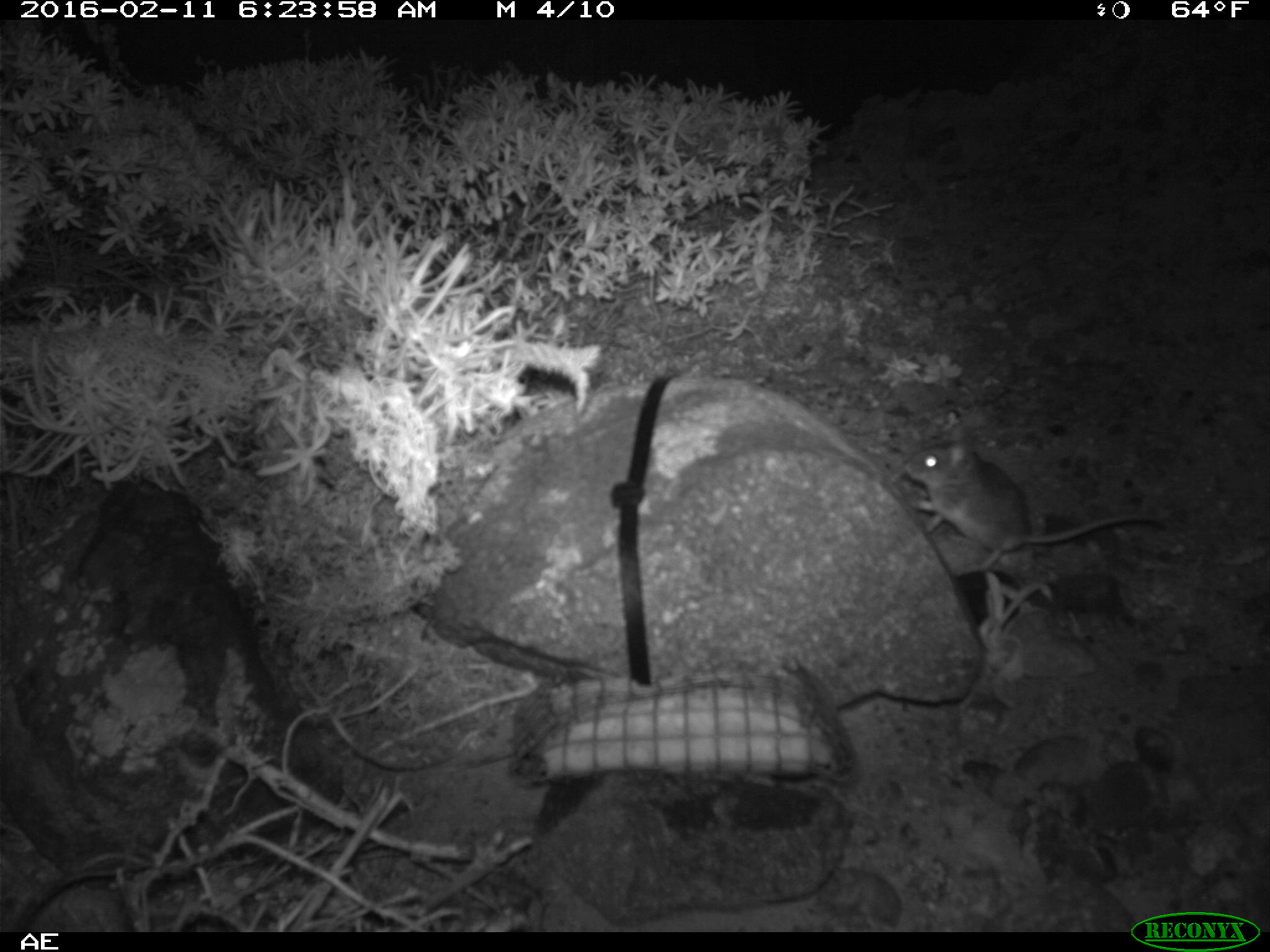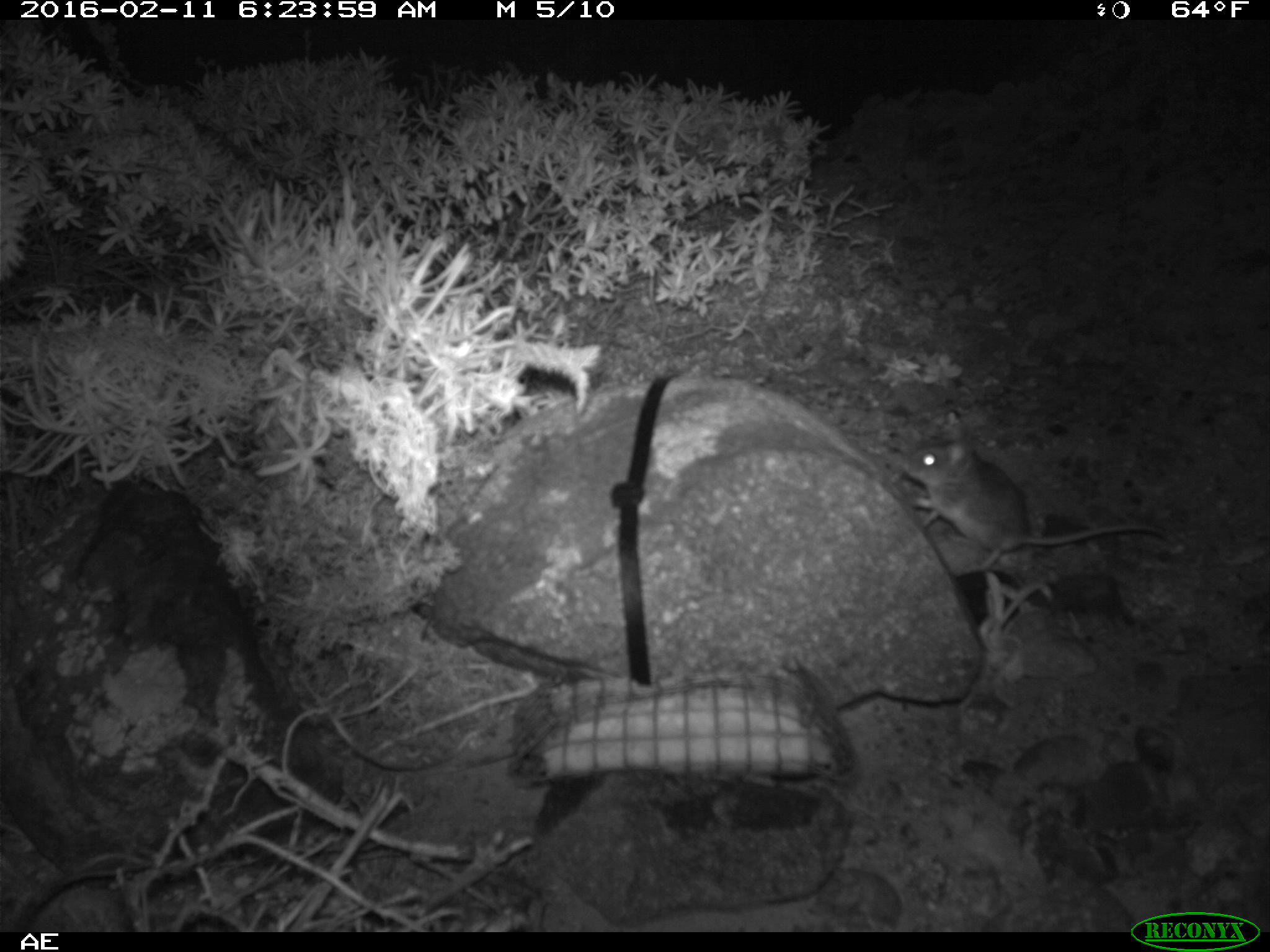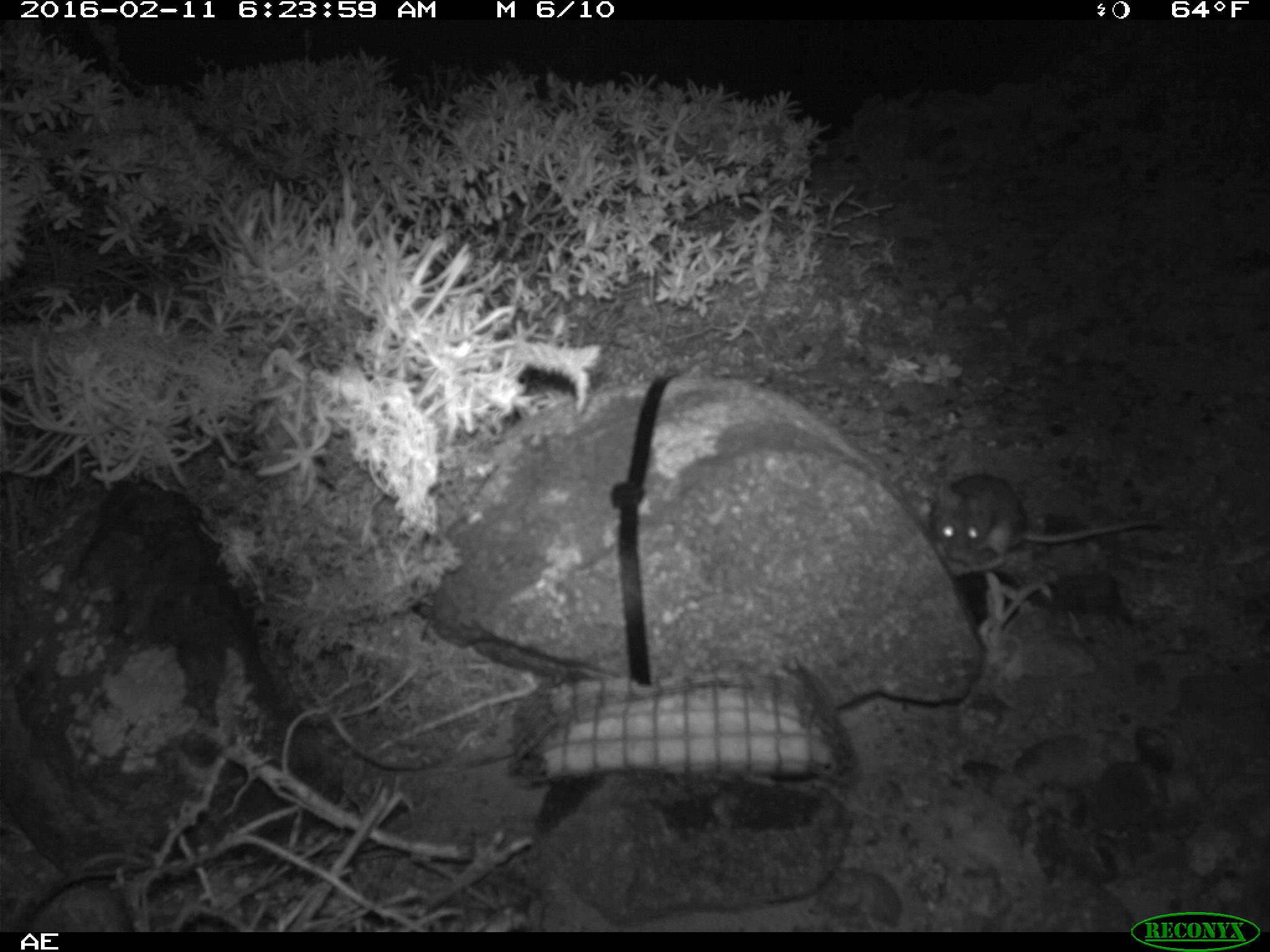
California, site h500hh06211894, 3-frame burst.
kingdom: Animalia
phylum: Chordata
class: Mammalia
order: Rodentia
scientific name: Rodentia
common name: rodent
Rodent (Rodentia).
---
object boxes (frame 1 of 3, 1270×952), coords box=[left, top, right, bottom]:
rodent: box=[904, 422, 1166, 565]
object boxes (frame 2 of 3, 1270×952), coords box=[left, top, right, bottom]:
rodent: box=[904, 421, 1168, 570]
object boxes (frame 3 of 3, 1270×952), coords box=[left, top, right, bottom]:
rodent: box=[929, 473, 1162, 575]